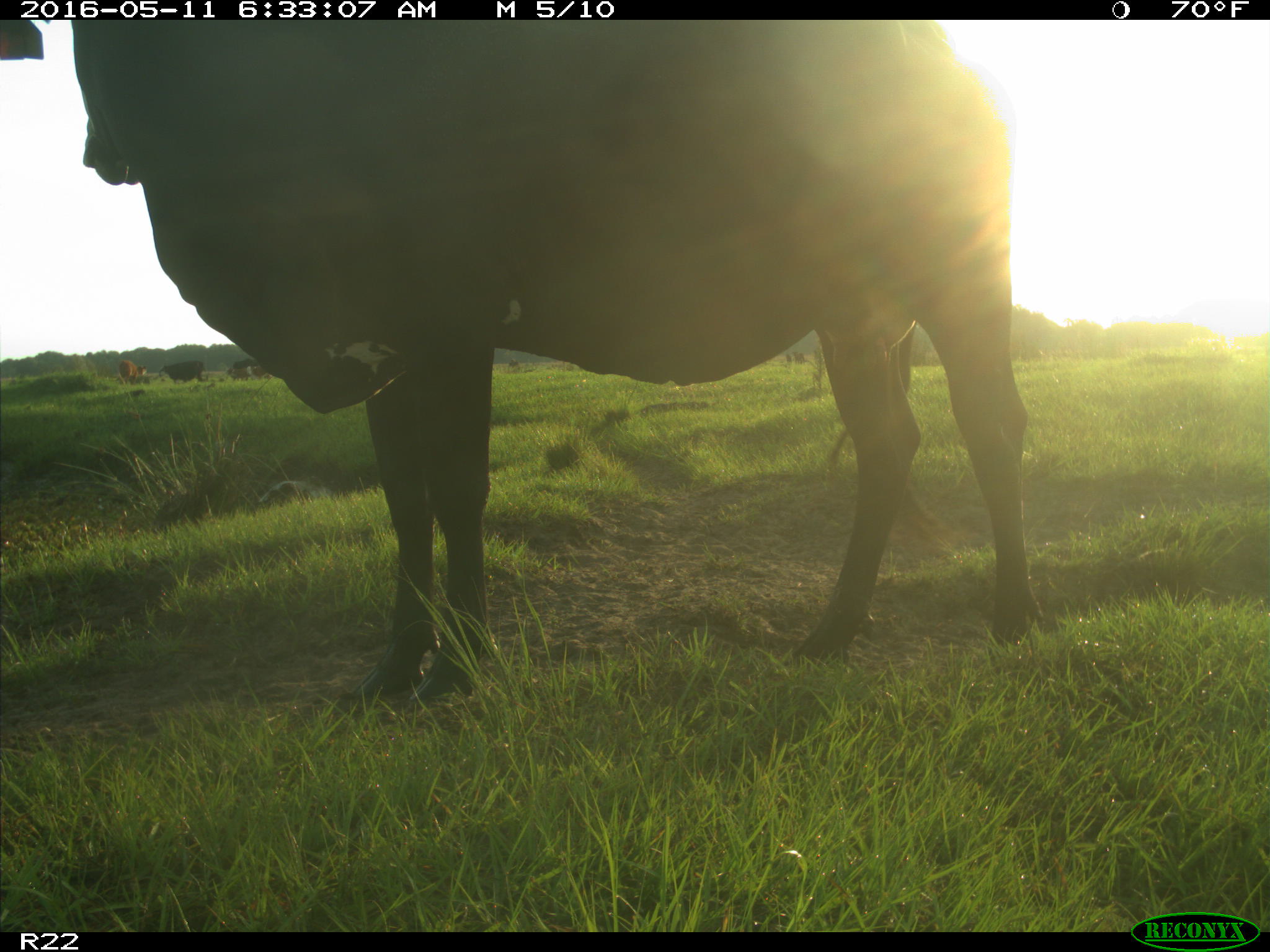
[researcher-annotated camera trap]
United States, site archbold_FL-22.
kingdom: Animalia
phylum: Chordata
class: Mammalia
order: Artiodactyla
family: Bovidae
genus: Bos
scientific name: Bos taurus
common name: domestic cow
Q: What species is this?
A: Bos taurus (domestic cow).